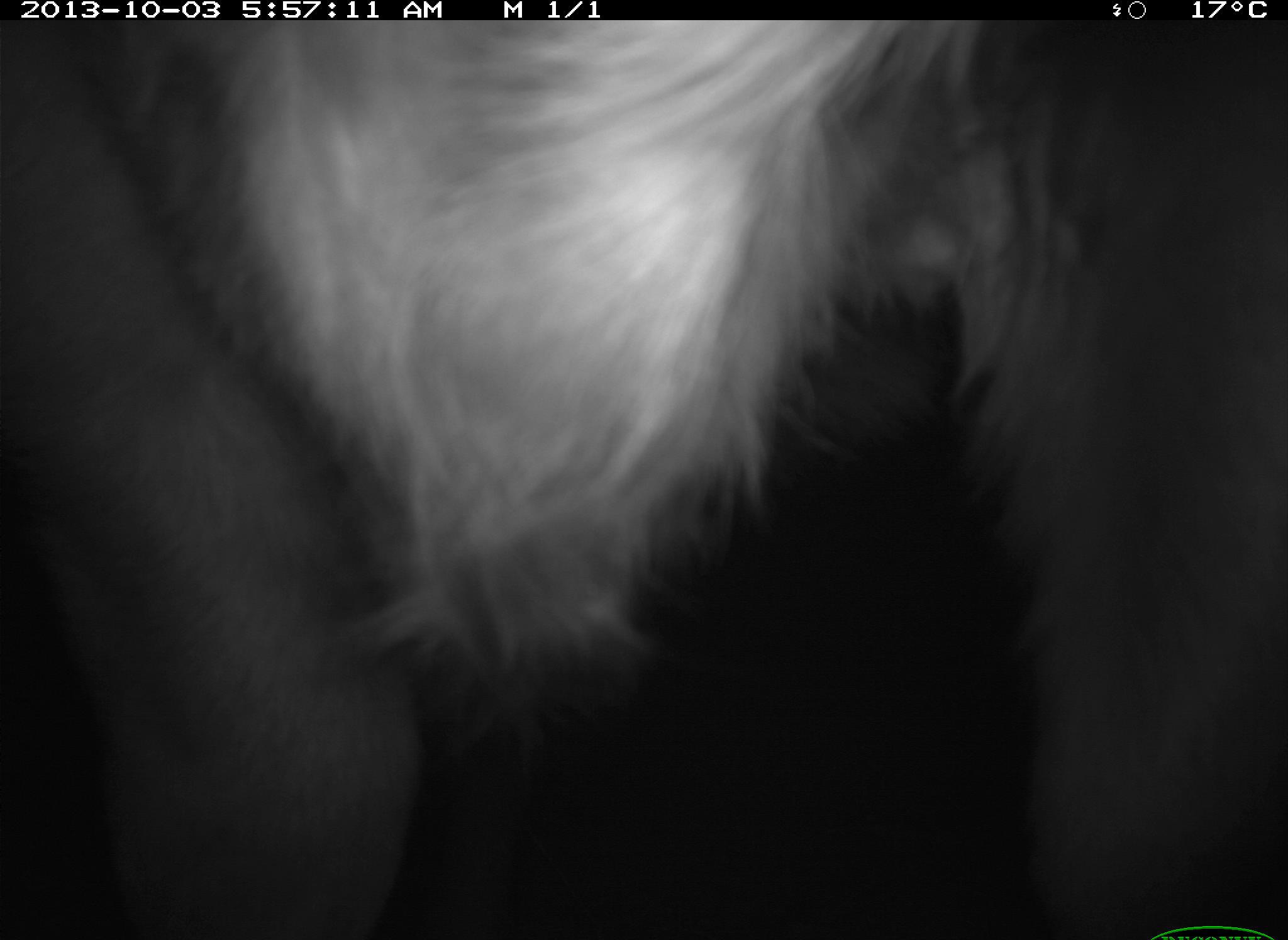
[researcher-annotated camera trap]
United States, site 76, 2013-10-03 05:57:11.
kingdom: Animalia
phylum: Chordata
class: Mammalia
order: Artiodactyla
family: Bovidae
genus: Bos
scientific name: Bos taurus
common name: cow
Cow (Bos taurus).